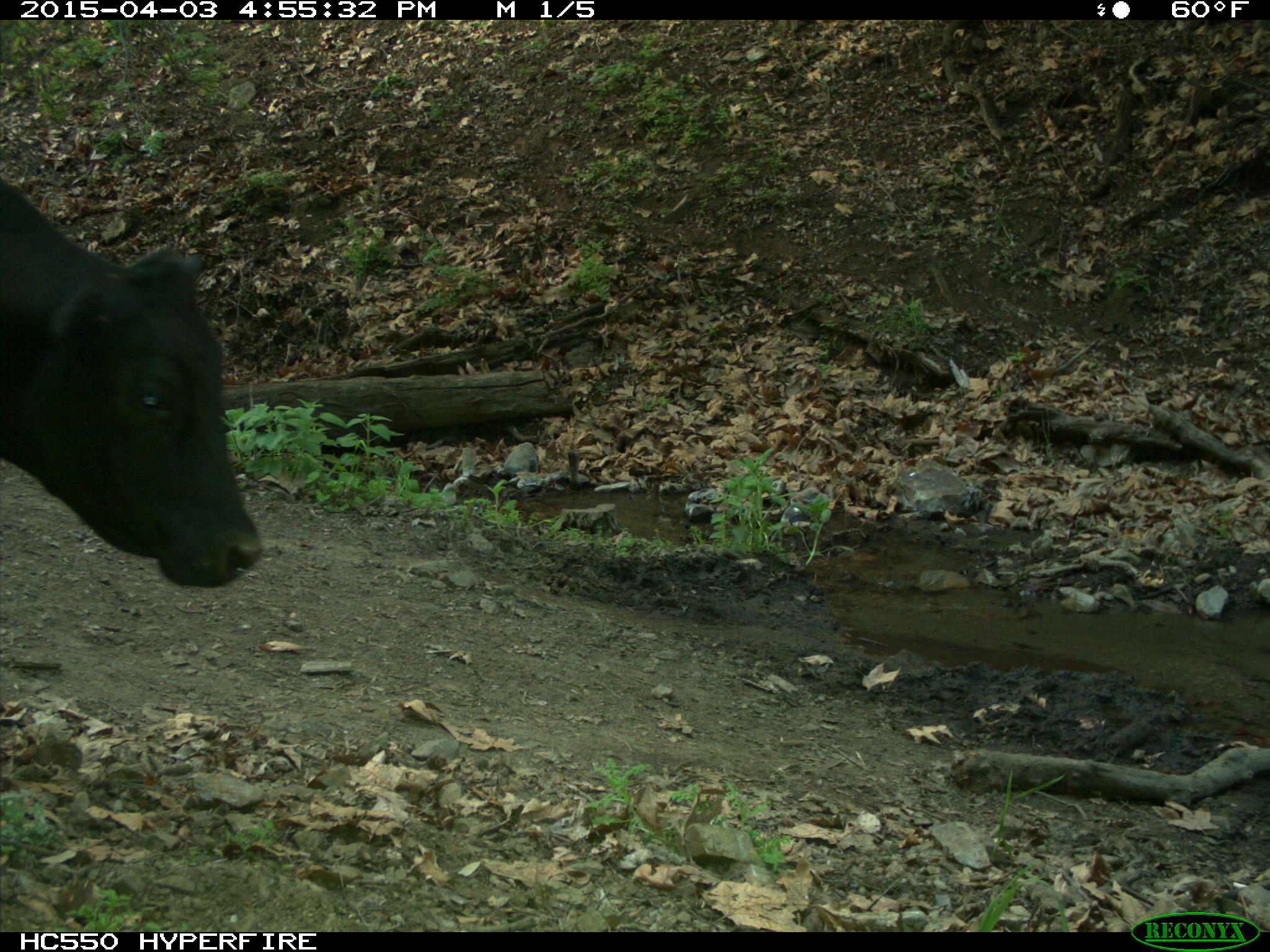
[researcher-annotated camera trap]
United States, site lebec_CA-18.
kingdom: Animalia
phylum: Chordata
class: Mammalia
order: Artiodactyla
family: Bovidae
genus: Bos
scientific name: Bos taurus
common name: domestic cow